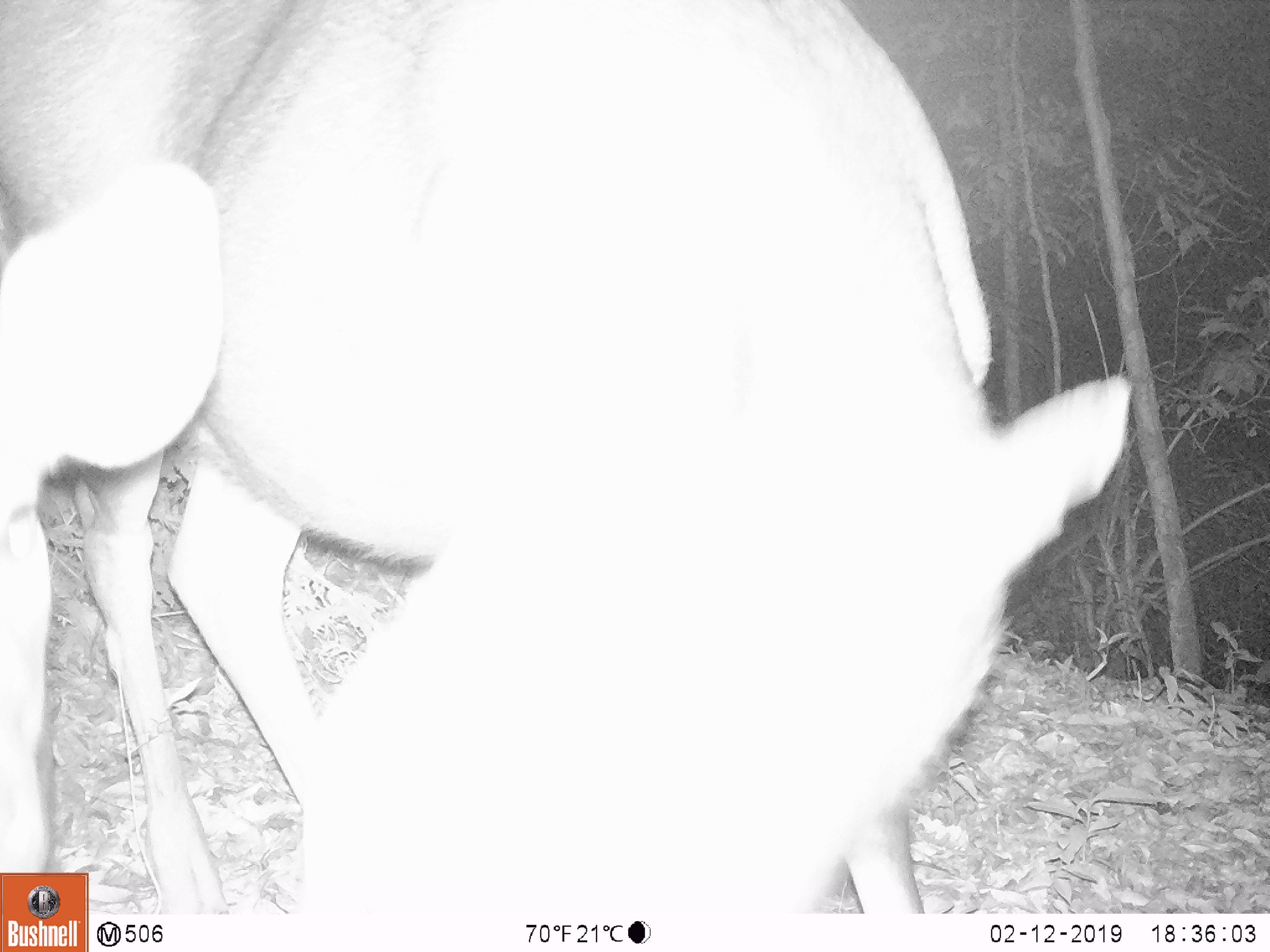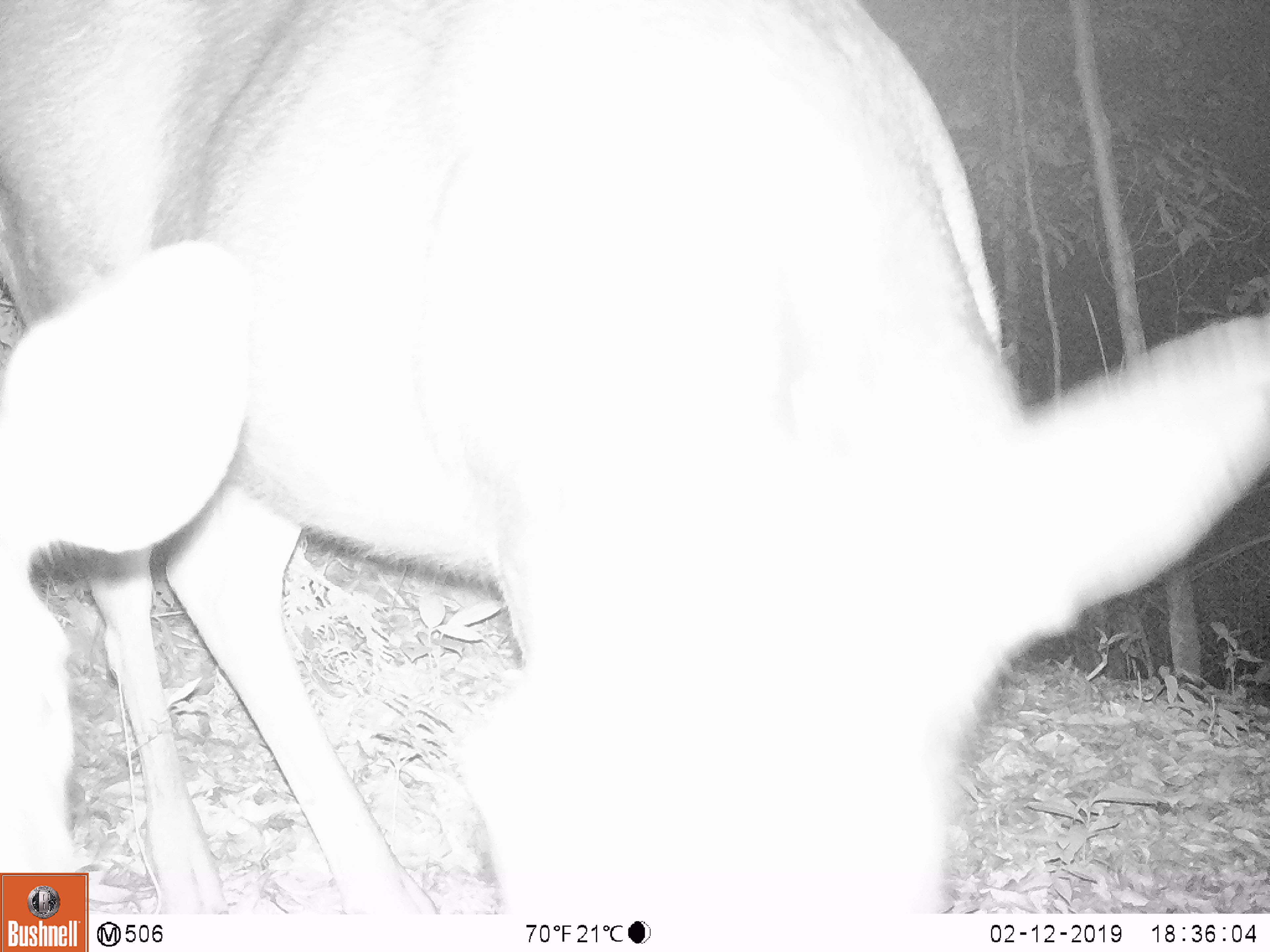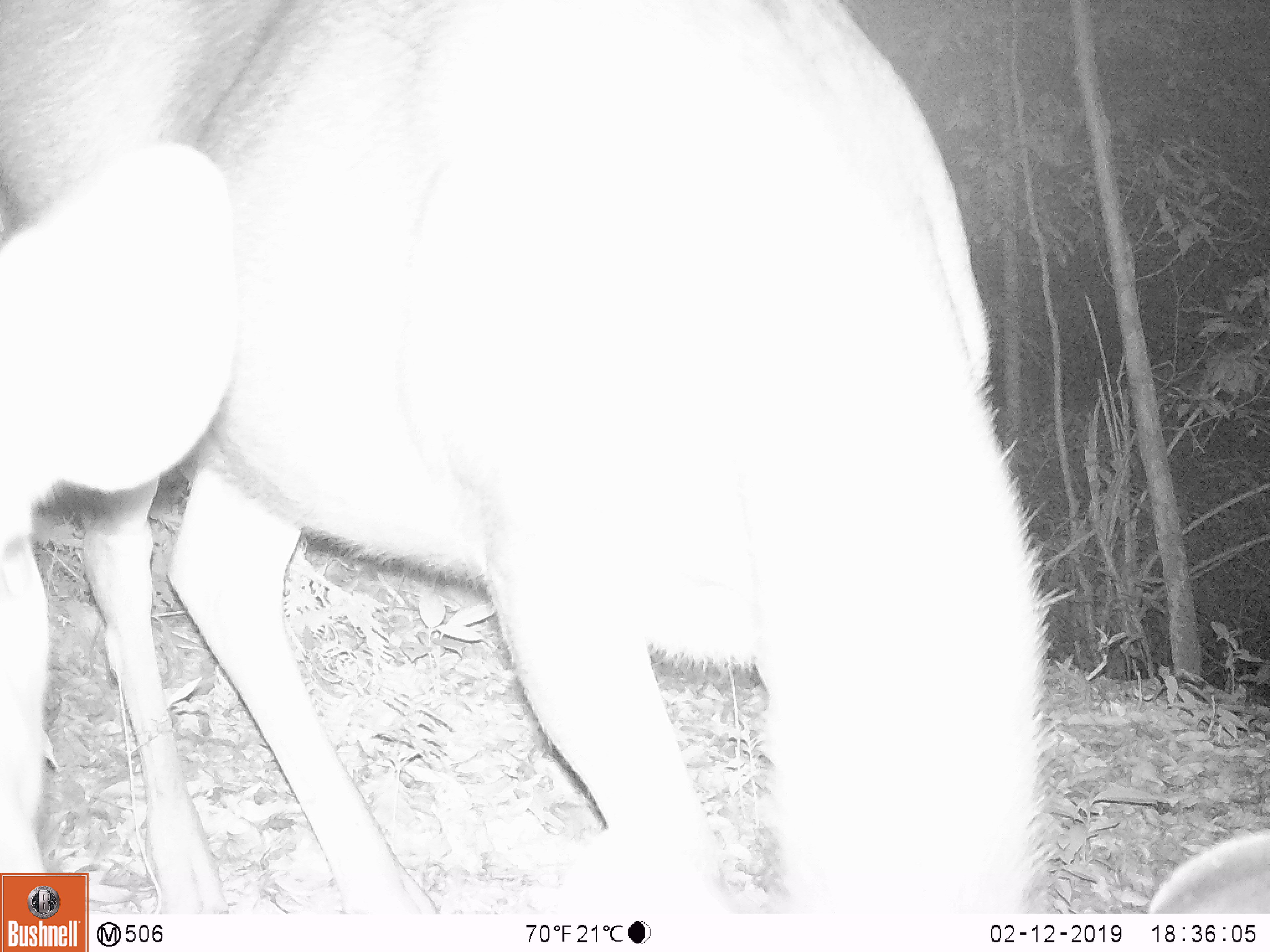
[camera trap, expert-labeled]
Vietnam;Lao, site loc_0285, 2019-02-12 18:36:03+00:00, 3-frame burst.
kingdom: Animalia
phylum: Chordata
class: Mammalia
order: Artiodactyla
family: Cervidae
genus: Rusa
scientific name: Rusa unicolor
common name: sambar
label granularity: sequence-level